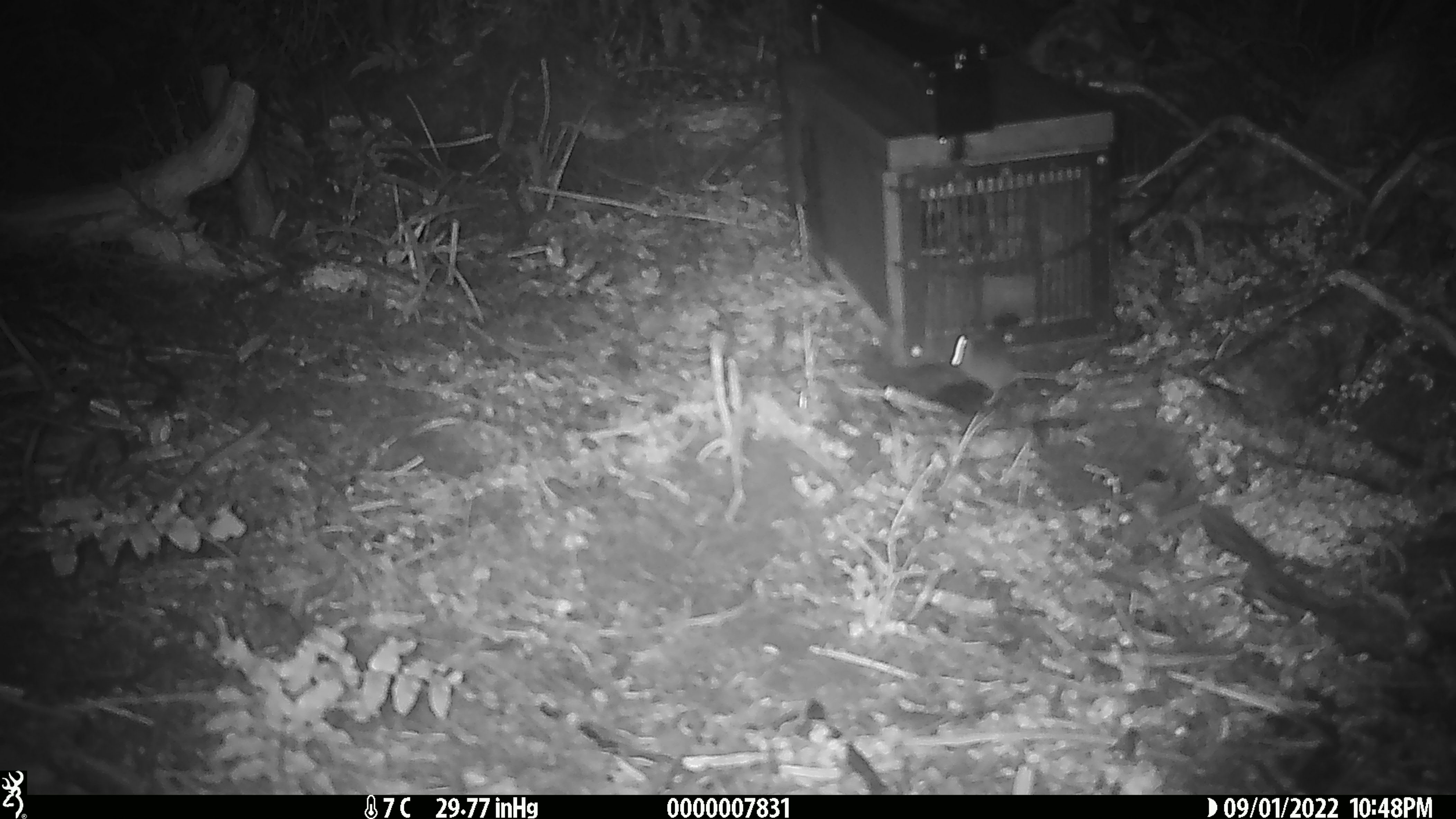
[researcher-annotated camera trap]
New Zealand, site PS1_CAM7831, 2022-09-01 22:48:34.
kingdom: Animalia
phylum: Chordata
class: Mammalia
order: Rodentia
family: Muridae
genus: Mus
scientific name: Mus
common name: mouse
Mouse (Mus).